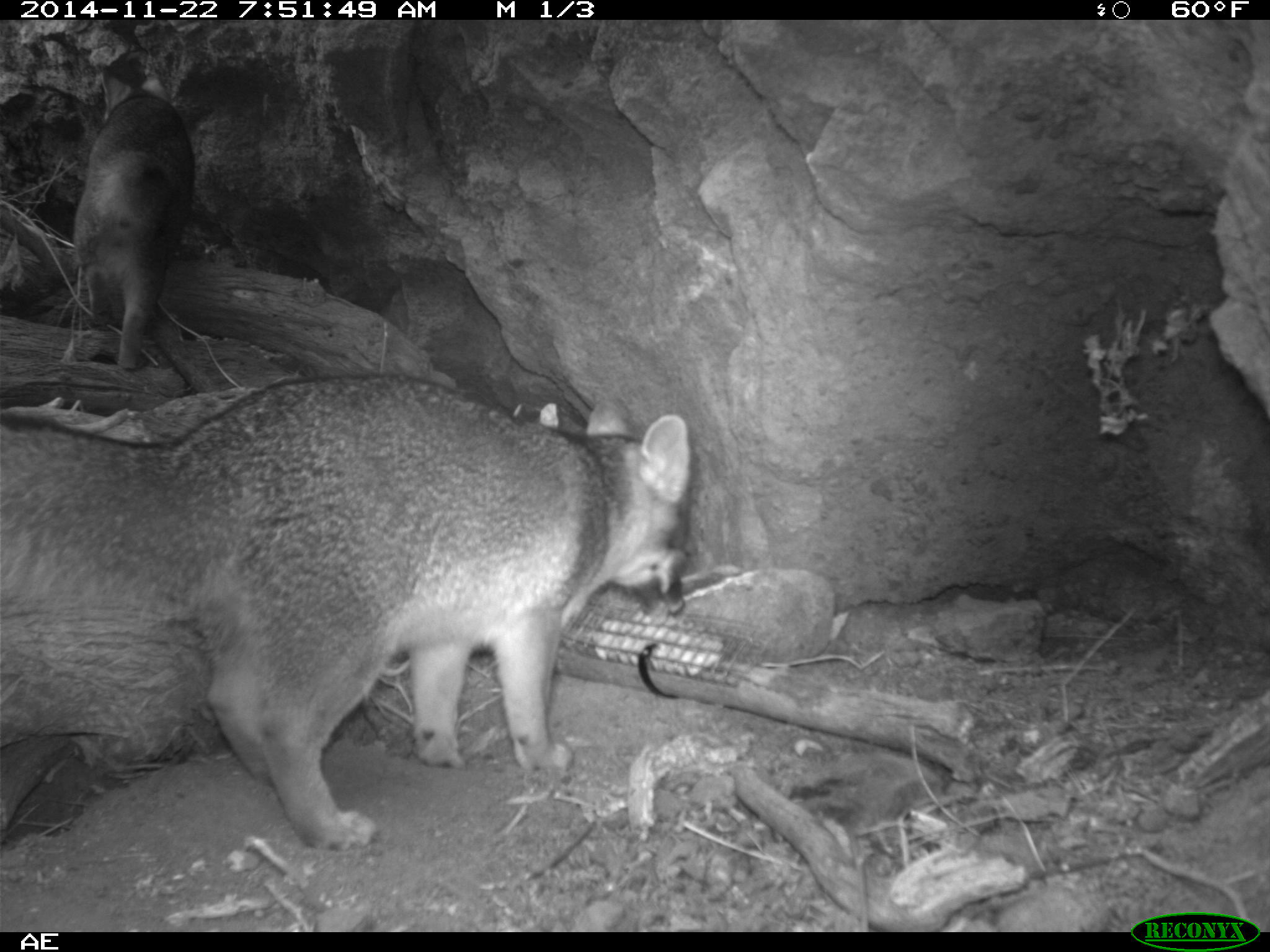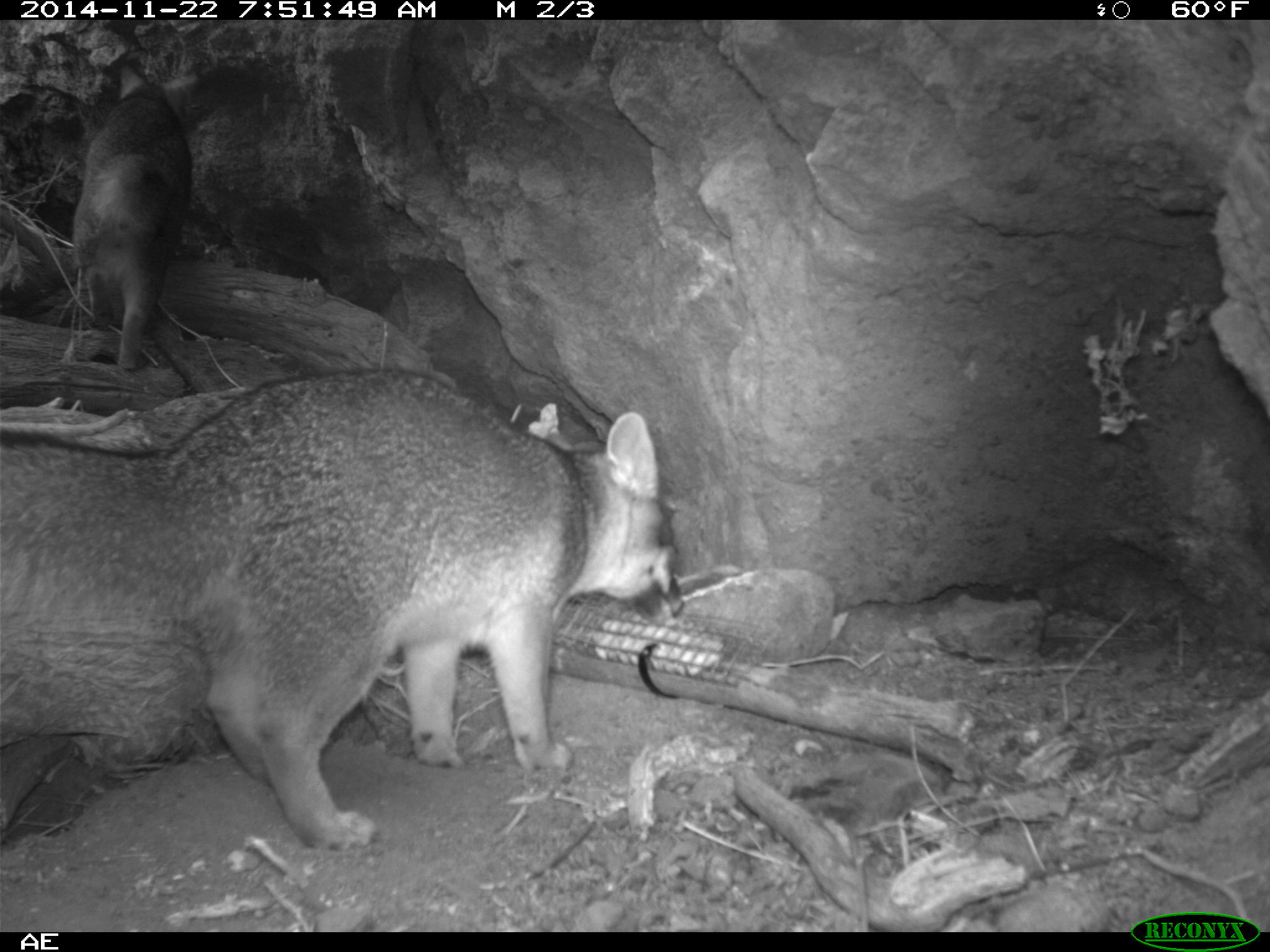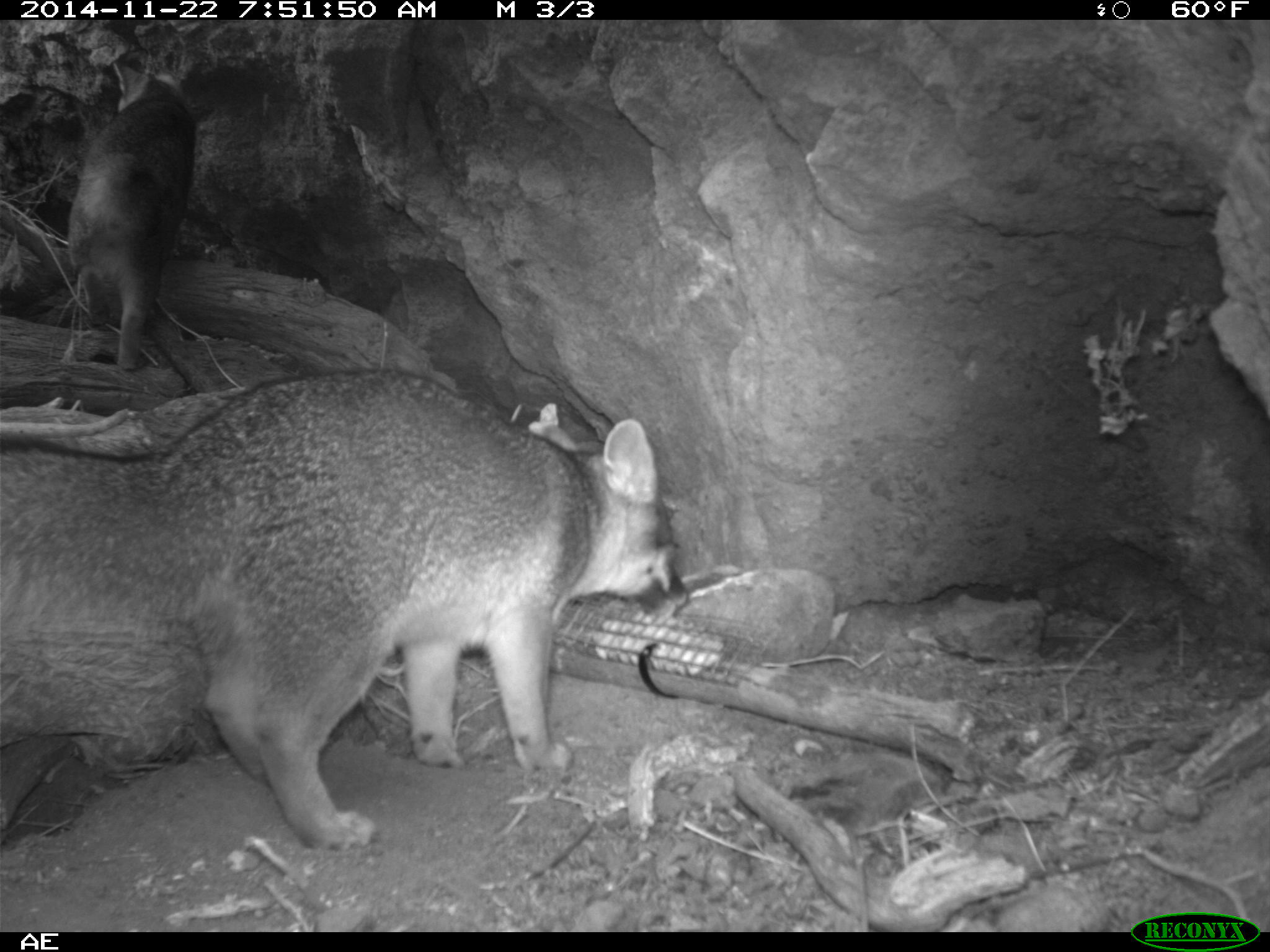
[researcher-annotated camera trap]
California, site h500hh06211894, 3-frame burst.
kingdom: Animalia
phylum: Chordata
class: Mammalia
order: Carnivora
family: Canidae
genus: Urocyon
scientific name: Urocyon littoralis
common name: island fox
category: fox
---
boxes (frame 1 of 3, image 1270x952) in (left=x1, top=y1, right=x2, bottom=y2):
fox: (left=0, top=369, right=690, bottom=852); (left=60, top=90, right=195, bottom=369)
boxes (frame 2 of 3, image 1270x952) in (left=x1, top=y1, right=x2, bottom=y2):
fox: (left=0, top=364, right=682, bottom=854); (left=72, top=60, right=199, bottom=371)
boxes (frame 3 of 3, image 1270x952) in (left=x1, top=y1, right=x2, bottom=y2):
fox: (left=0, top=366, right=687, bottom=849); (left=68, top=61, right=194, bottom=370)